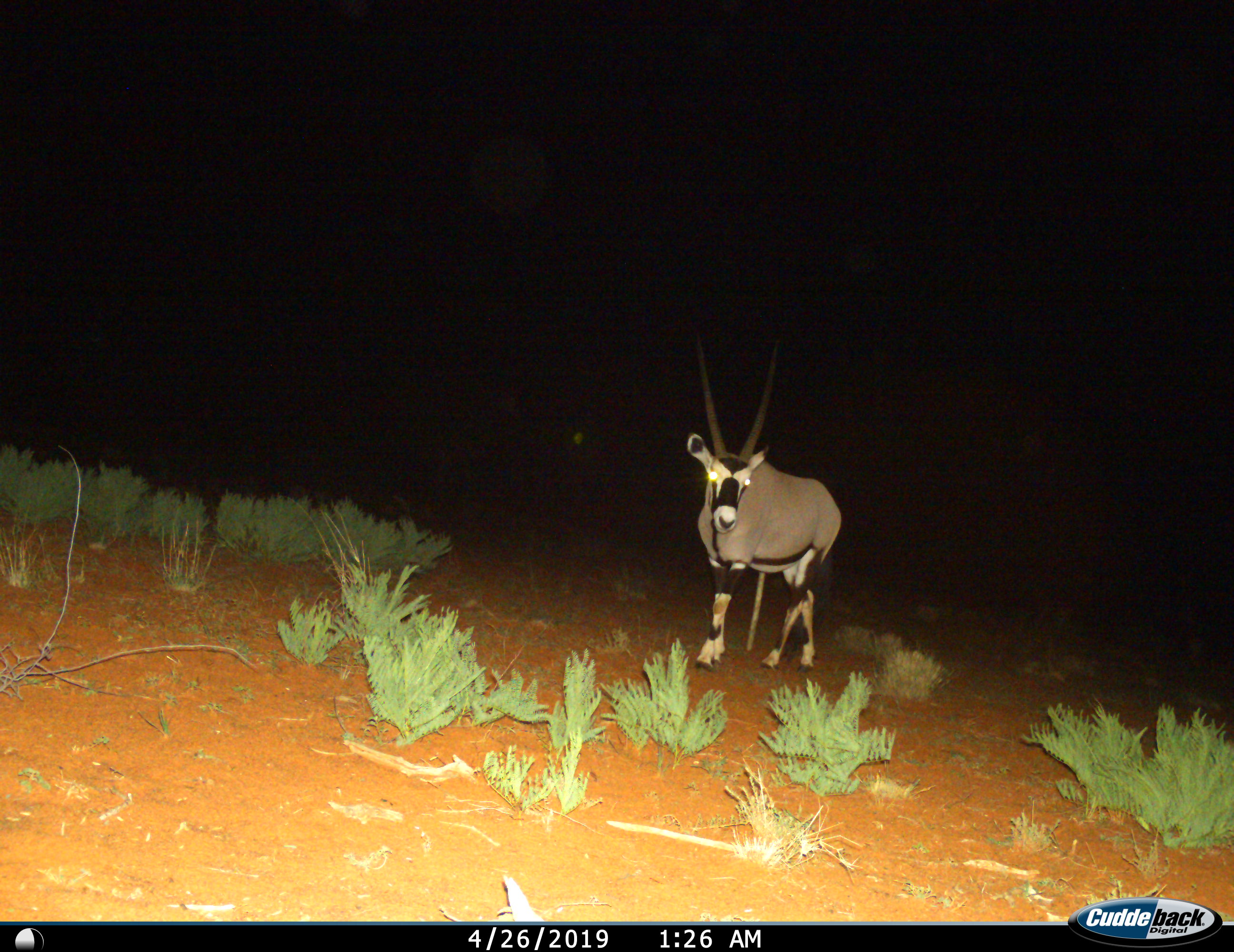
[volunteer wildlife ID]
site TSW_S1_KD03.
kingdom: Animalia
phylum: Chordata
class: Mammalia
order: Artiodactyla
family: Bovidae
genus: Oryx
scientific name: Oryx gazella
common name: gemsbok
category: oryx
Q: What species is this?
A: Oryx (gemsbok) (Oryx gazella).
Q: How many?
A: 1.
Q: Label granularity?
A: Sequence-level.